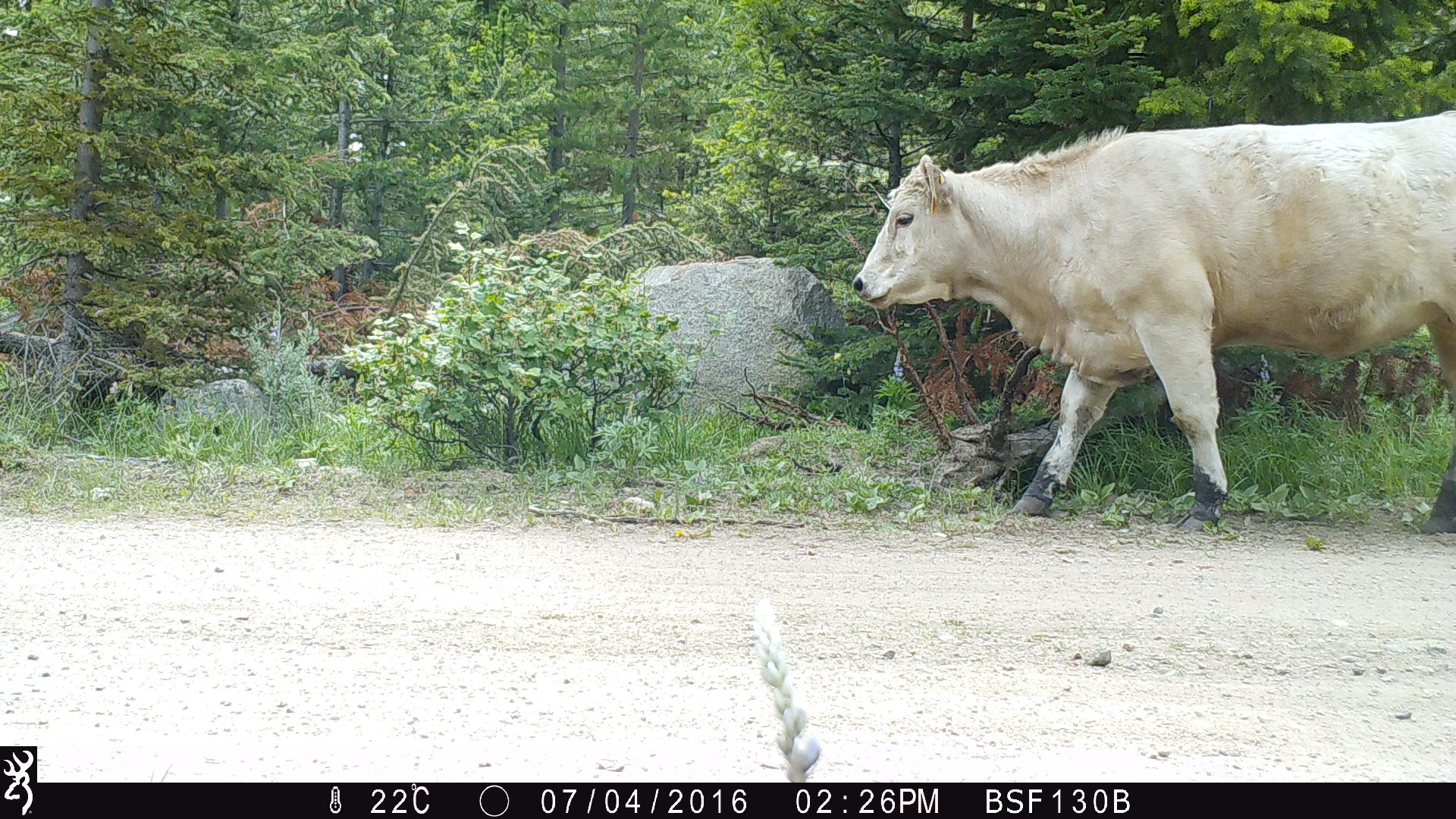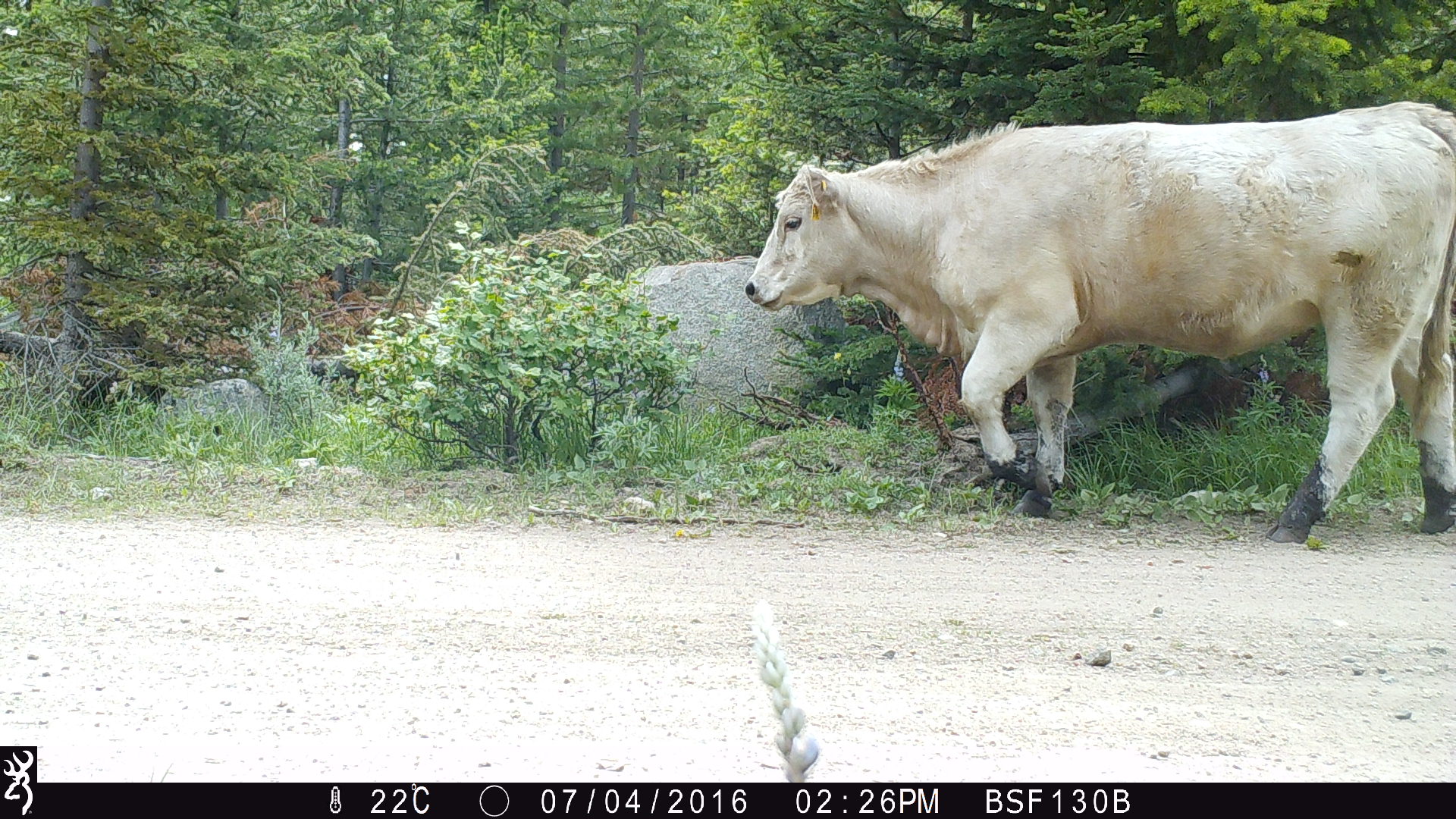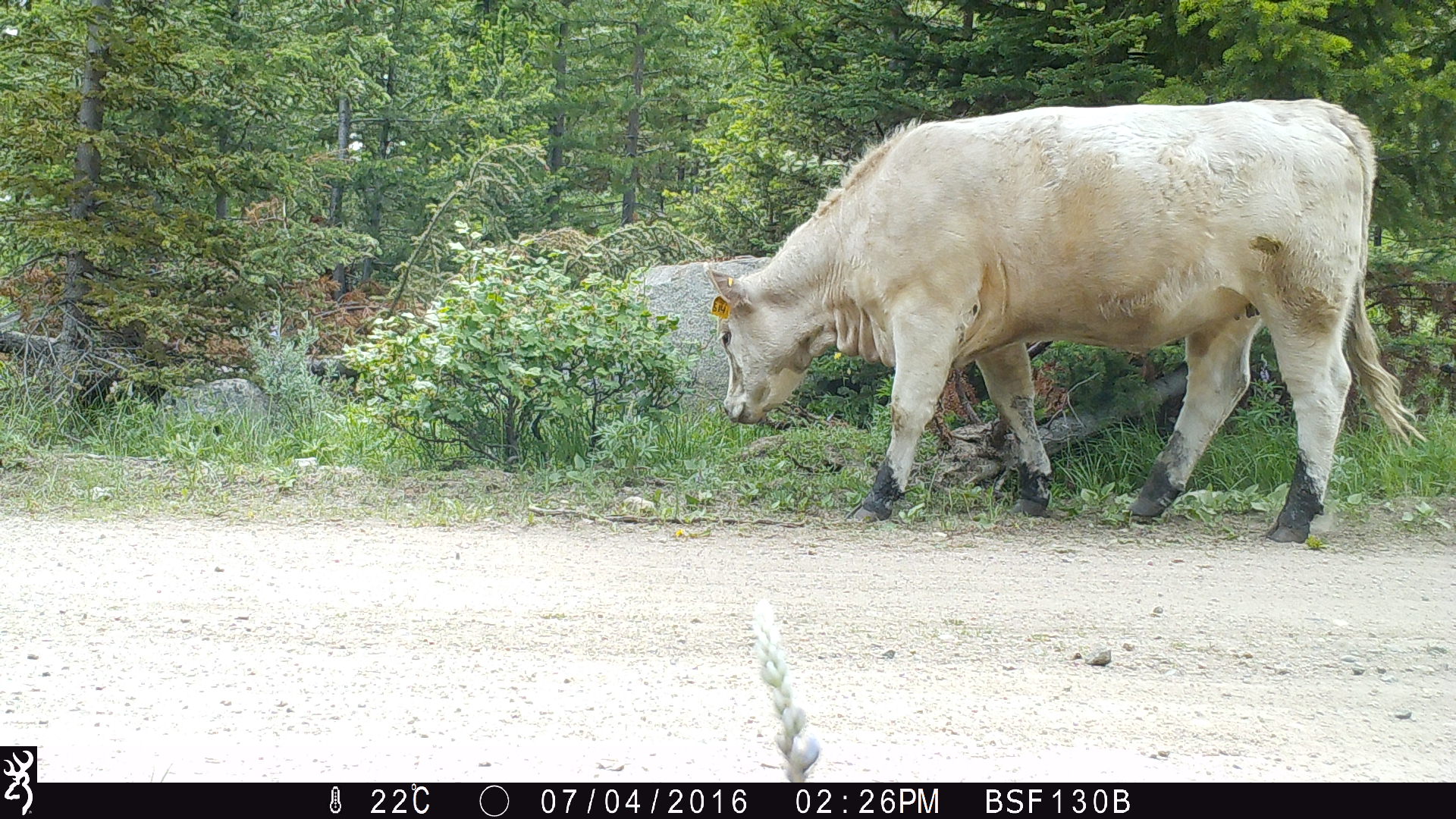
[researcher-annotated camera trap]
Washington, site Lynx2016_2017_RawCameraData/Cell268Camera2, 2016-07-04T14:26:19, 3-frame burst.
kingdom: Animalia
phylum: Chordata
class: Mammalia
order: Artiodactyla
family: Bovidae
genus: Bos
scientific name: Bos taurus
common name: domestic cattle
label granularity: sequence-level